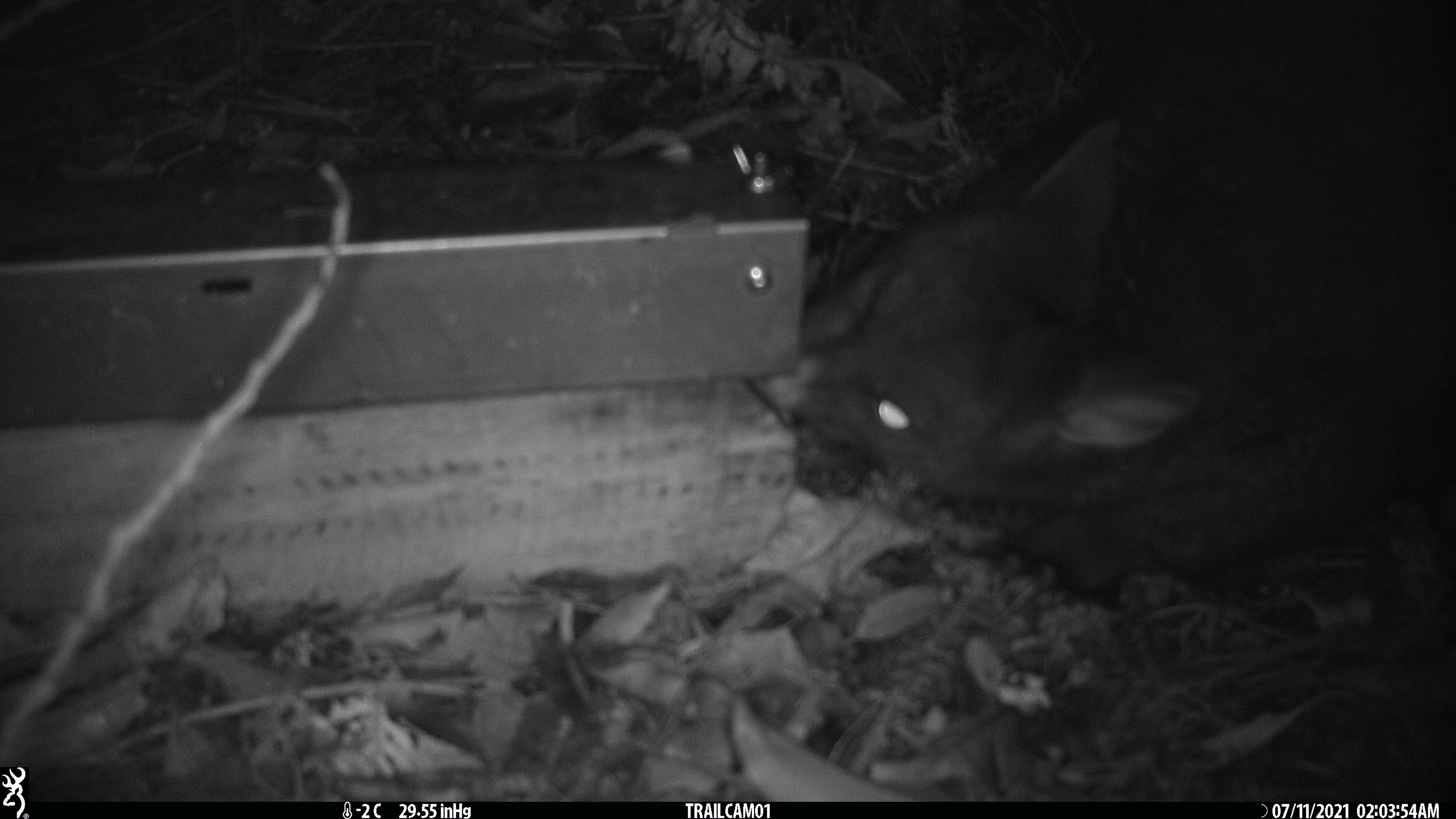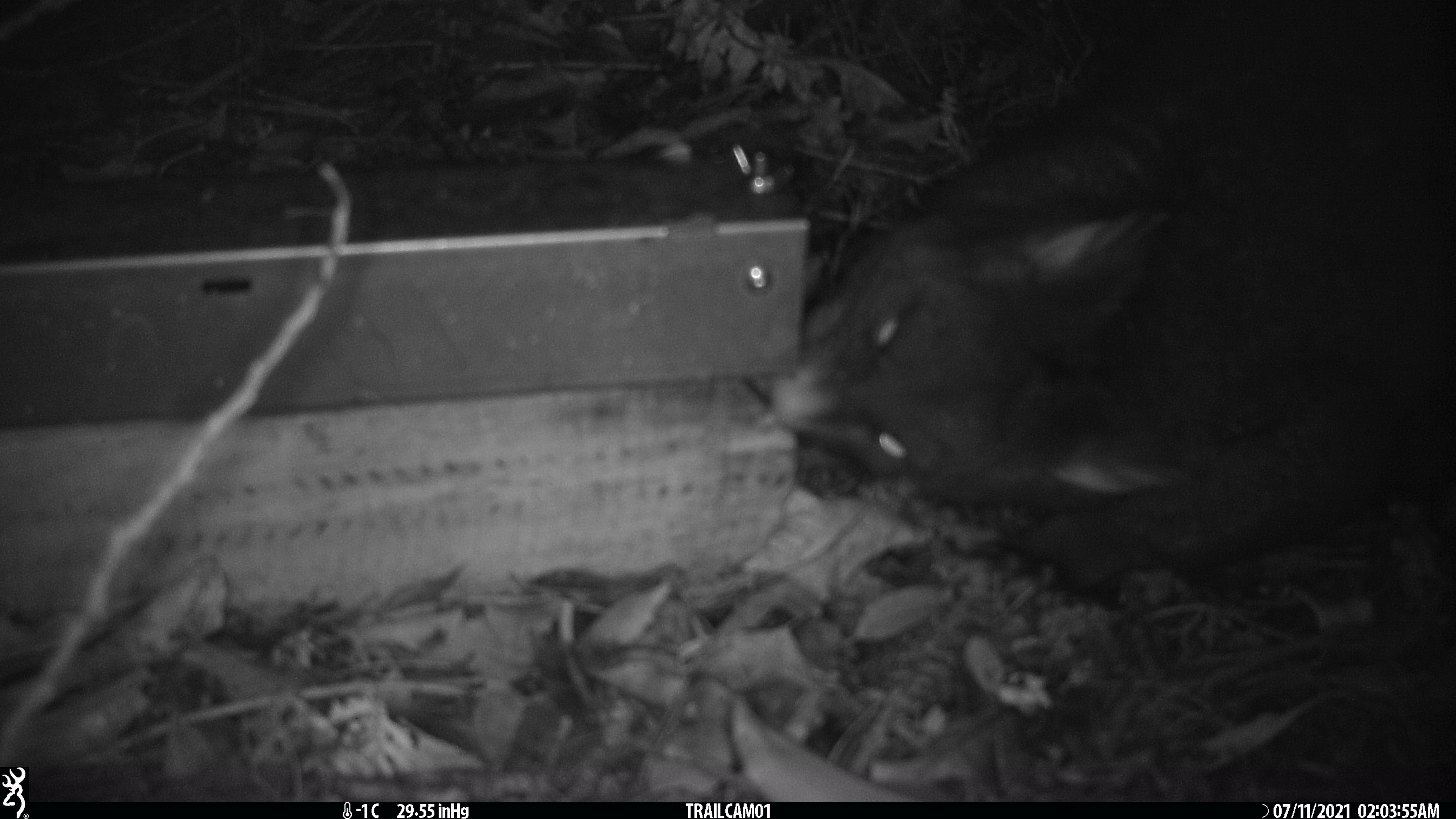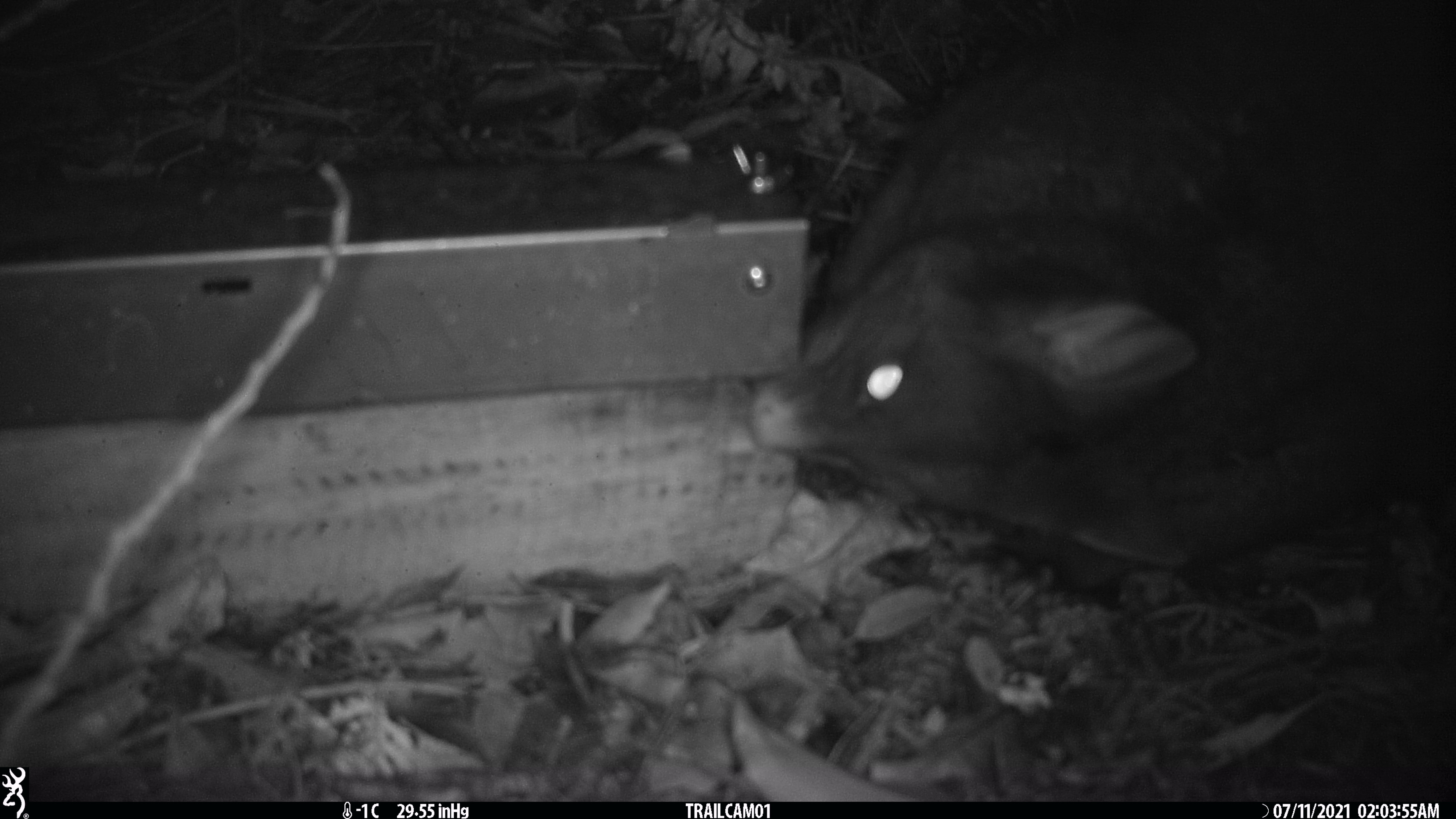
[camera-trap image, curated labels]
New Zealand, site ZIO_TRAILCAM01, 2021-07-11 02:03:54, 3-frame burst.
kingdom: Animalia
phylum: Chordata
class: Mammalia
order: Diprotodontia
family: Phalangeridae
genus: Trichosurus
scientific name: Trichosurus vulpecula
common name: common brushtail possum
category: possum